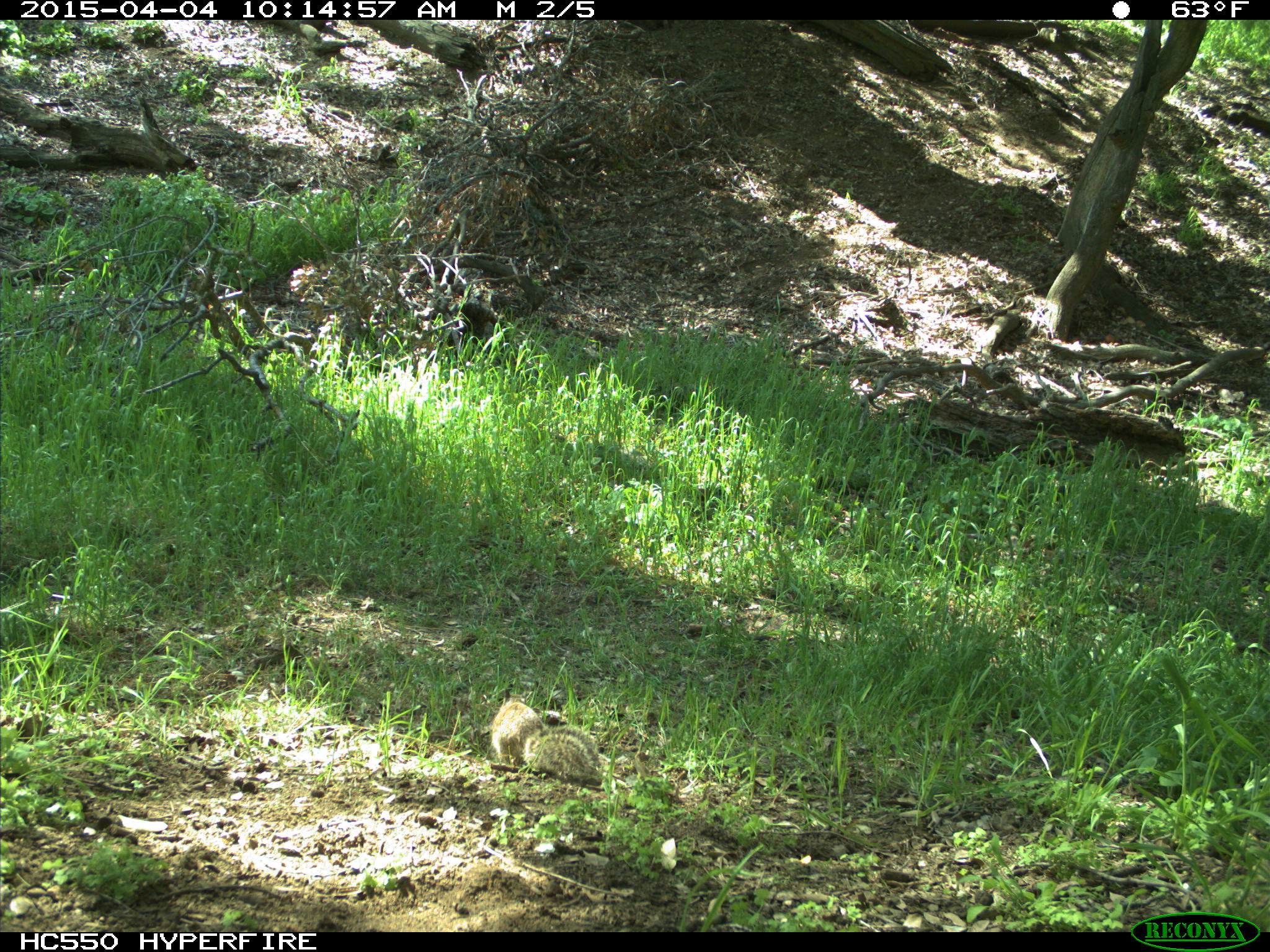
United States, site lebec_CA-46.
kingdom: Animalia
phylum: Chordata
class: Mammalia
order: Rodentia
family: Sciuridae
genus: Otospermophilus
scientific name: Otospermophilus beecheyi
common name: california ground squirrel